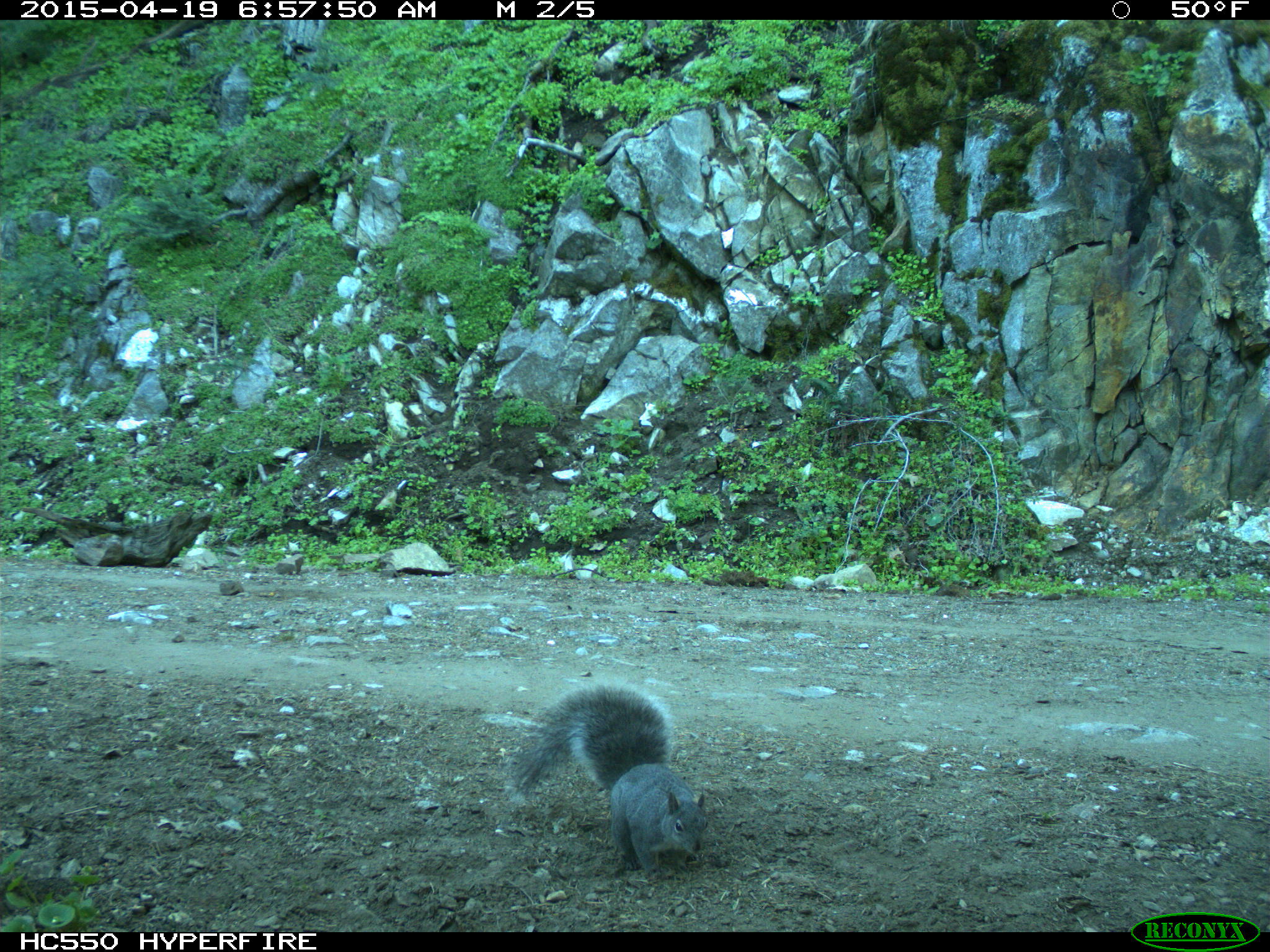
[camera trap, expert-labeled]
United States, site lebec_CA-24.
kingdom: Animalia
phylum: Chordata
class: Mammalia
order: Rodentia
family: Sciuridae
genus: Sciurus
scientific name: Sciurus carolinensis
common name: eastern gray squirrel